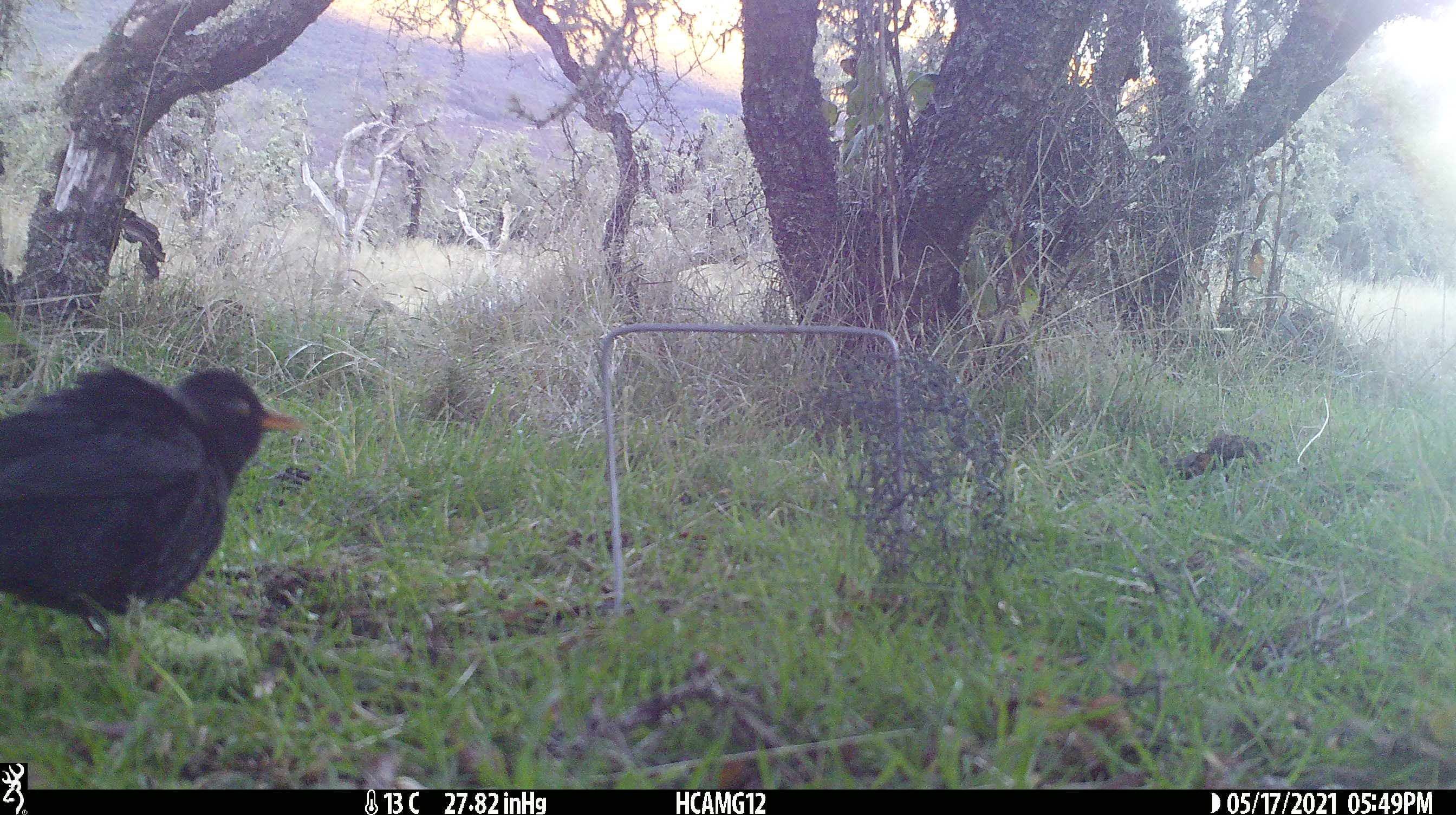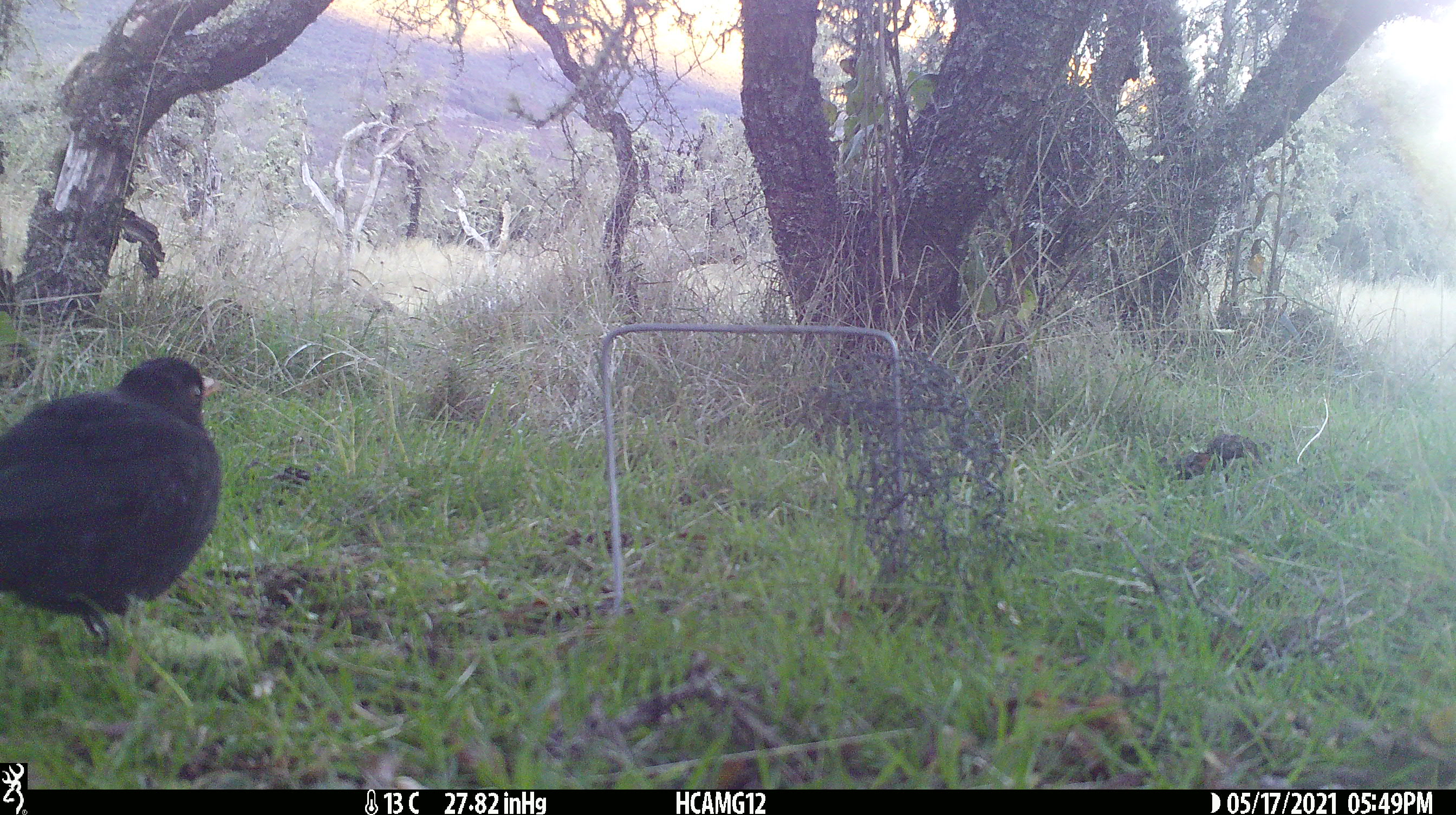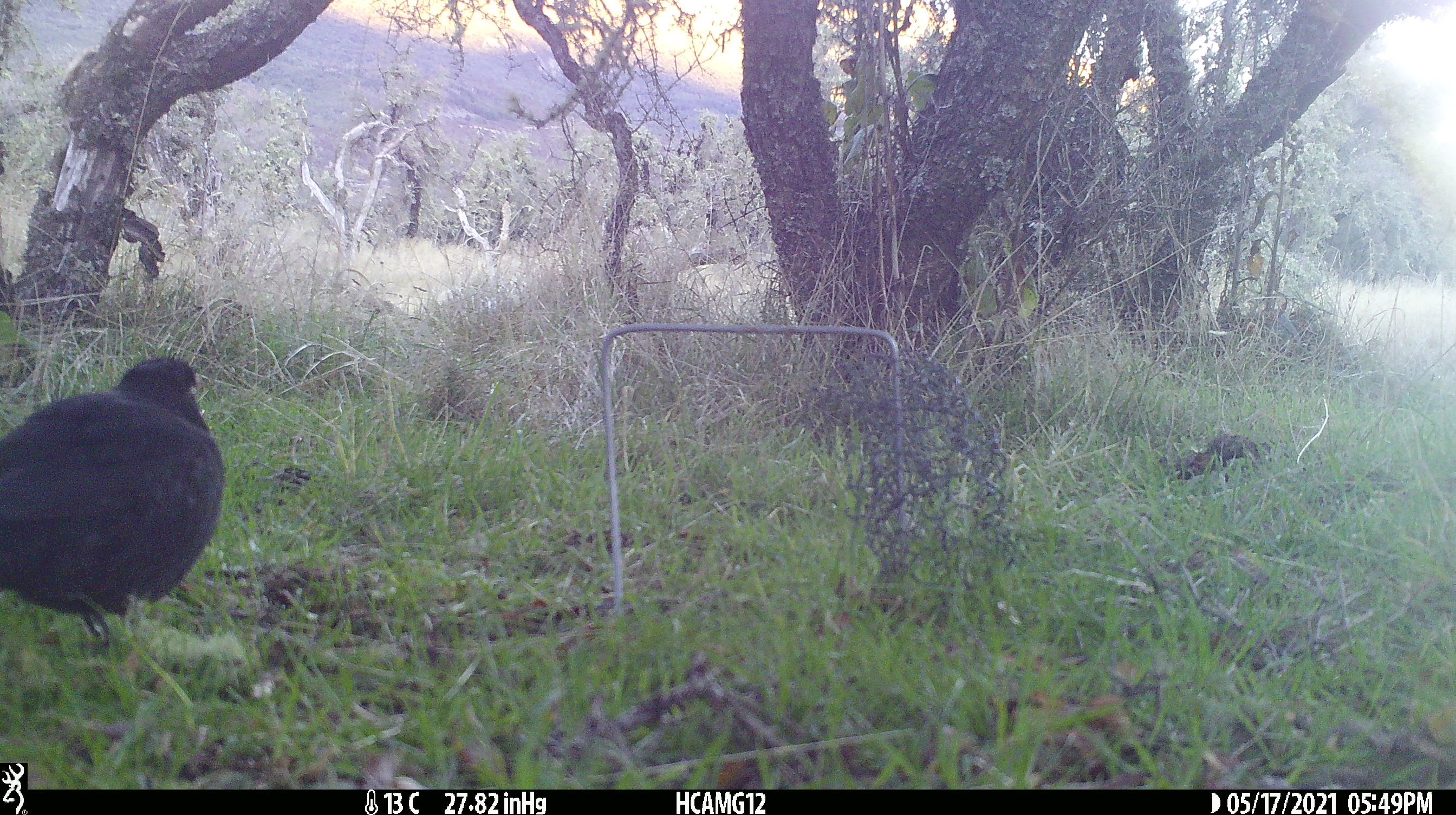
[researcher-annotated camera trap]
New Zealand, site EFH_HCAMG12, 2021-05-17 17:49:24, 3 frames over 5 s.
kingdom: Animalia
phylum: Chordata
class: Aves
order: Passeriformes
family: Turdidae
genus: Turdus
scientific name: Turdus merula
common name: eurasian blackbird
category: blackbird